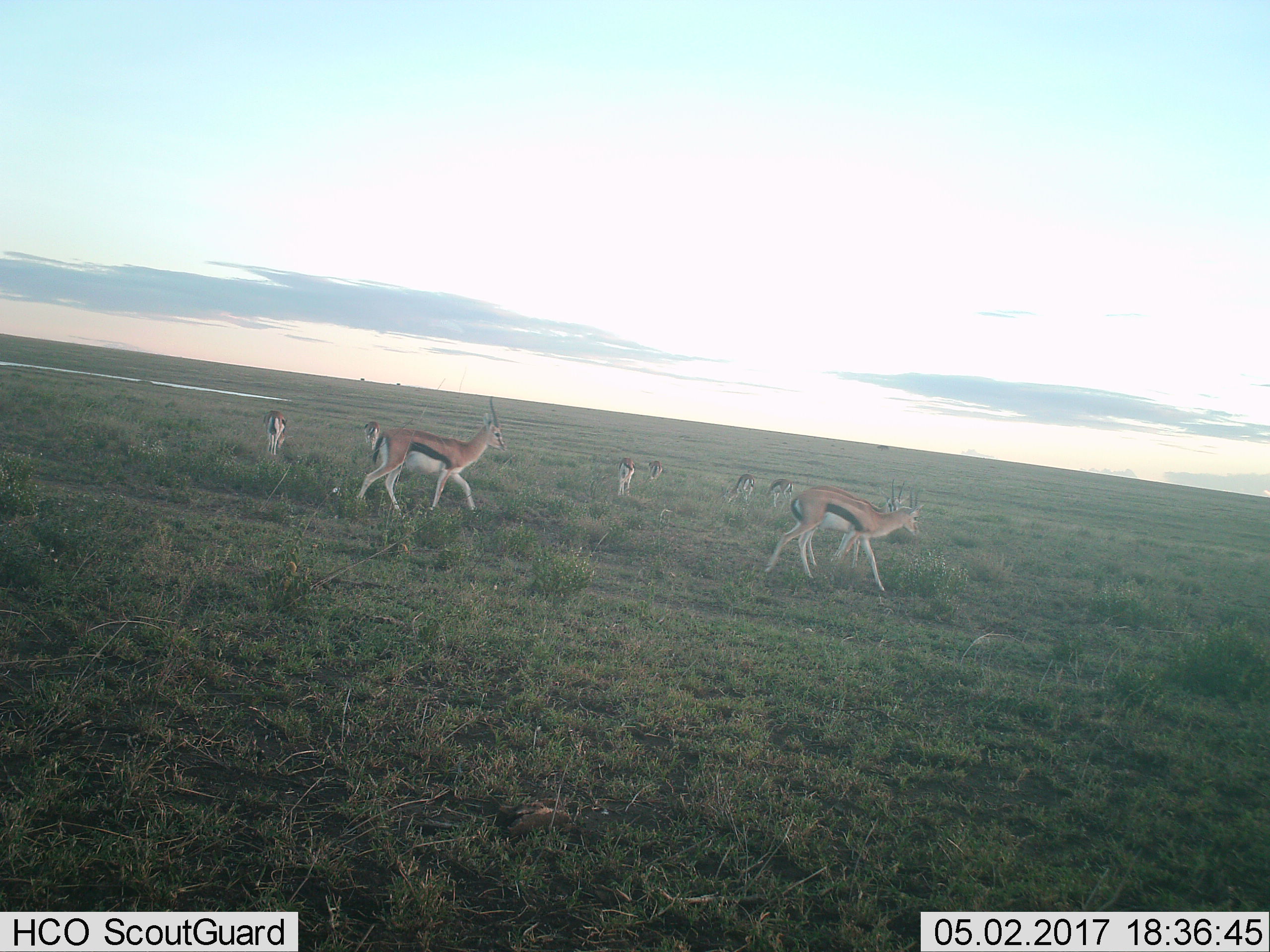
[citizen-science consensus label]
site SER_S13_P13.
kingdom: Animalia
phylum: Chordata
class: Mammalia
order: Artiodactyla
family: Bovidae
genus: Eudorcas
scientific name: Eudorcas thomsonii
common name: thomson's gazelle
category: gazellethomsons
Gazellethomsons (thomson's gazelle) (Eudorcas thomsonii), count 9. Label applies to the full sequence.